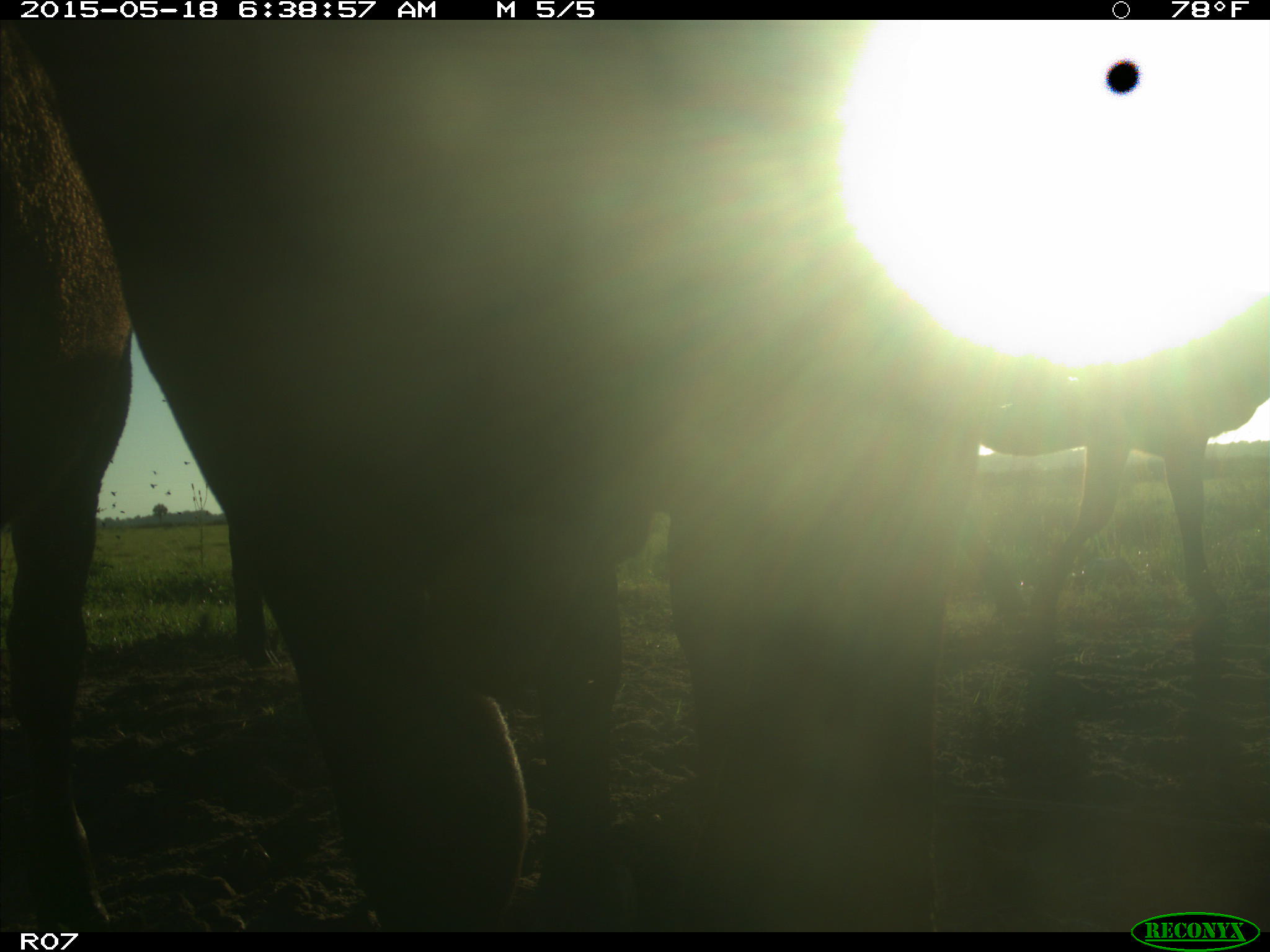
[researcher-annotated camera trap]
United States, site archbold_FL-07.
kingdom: Animalia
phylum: Chordata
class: Mammalia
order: Artiodactyla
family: Bovidae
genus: Bos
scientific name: Bos taurus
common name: domestic cow